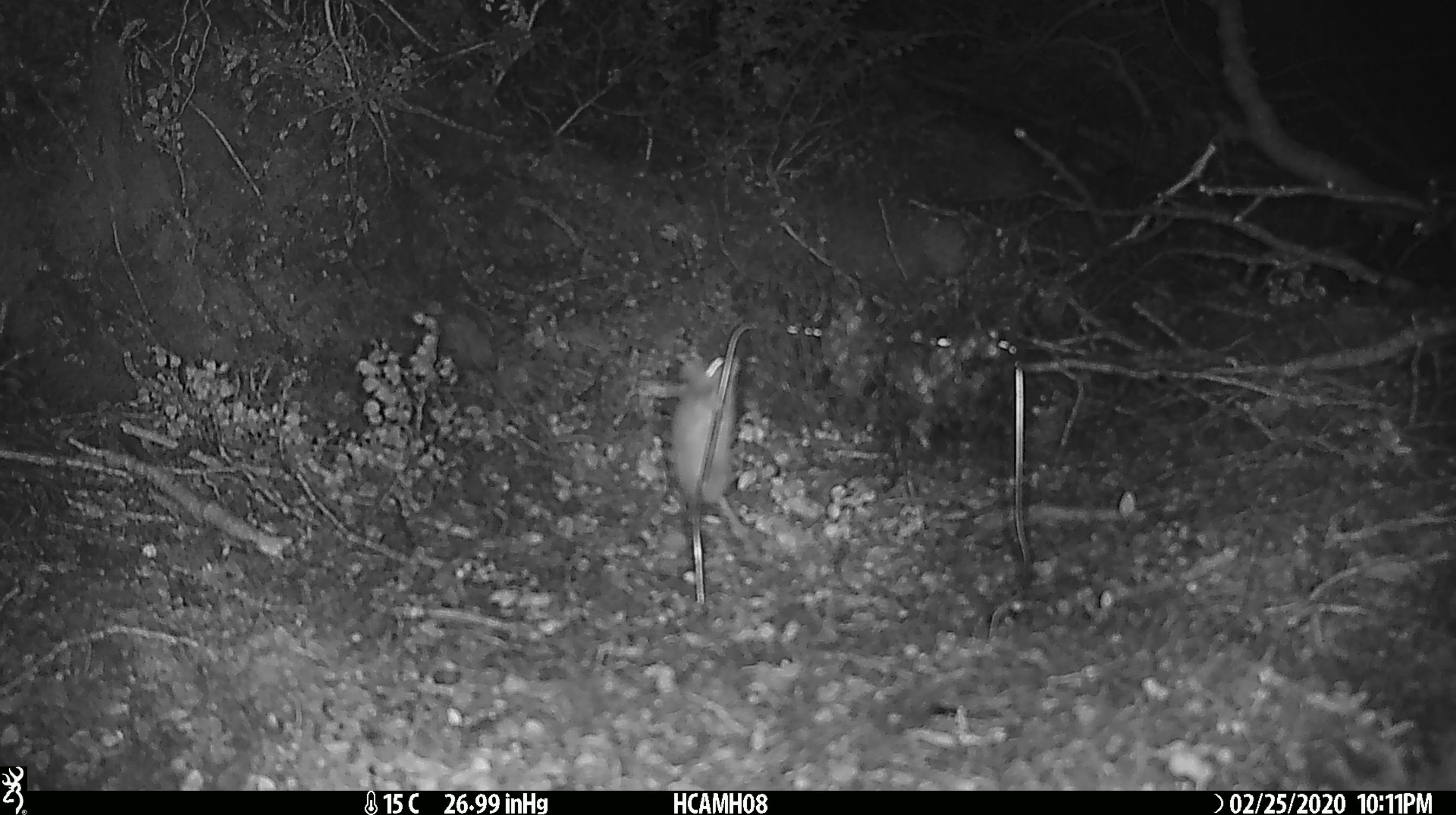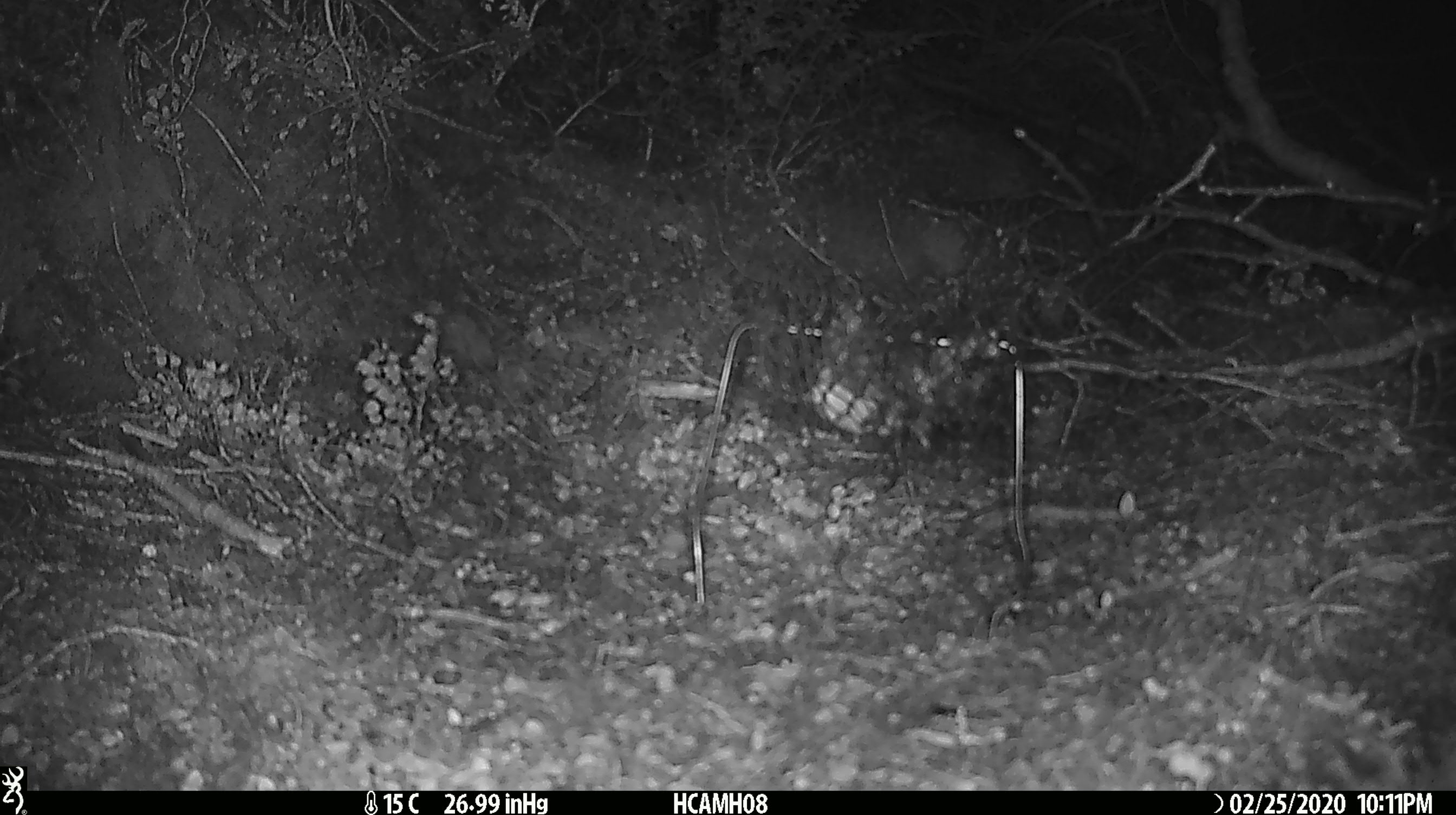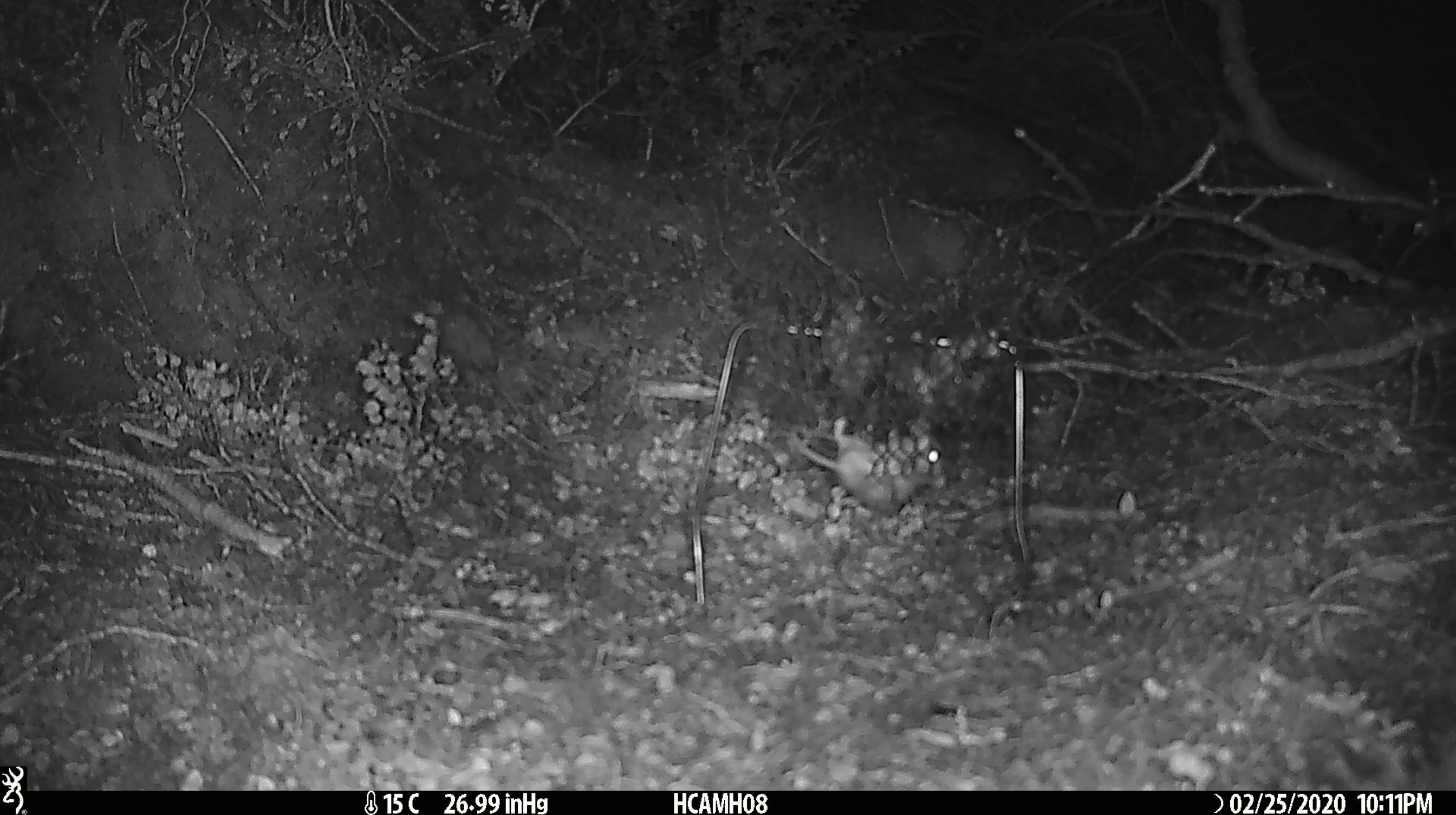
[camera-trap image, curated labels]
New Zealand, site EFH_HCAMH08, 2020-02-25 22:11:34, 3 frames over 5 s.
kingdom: Animalia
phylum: Chordata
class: Mammalia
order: Rodentia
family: Muridae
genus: Mus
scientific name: Mus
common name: mouse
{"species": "mouse (Mus)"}